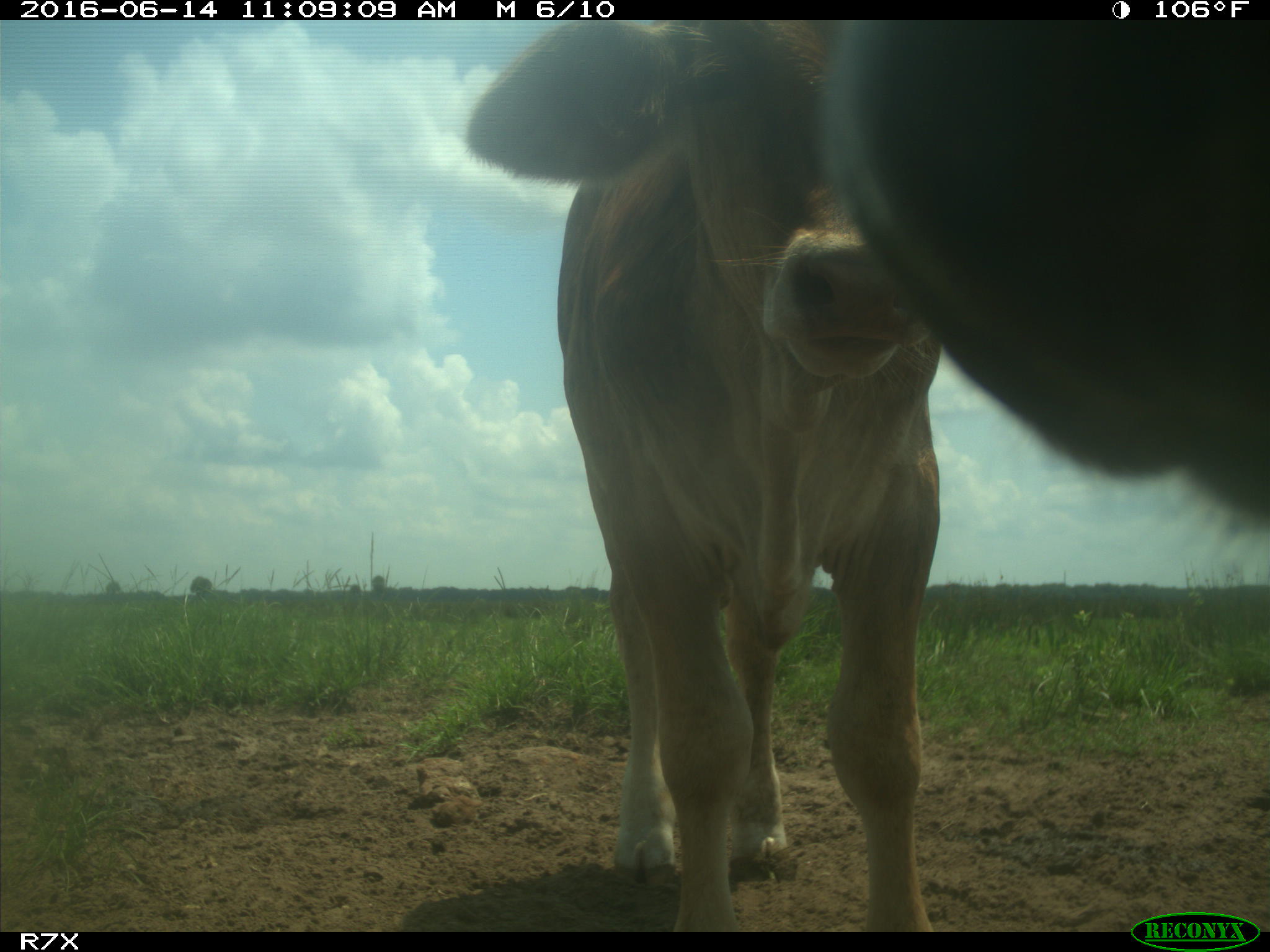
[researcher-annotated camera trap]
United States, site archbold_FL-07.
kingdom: Animalia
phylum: Chordata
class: Mammalia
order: Artiodactyla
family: Bovidae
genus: Bos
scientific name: Bos taurus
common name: domestic cow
Bos taurus (domestic cow).